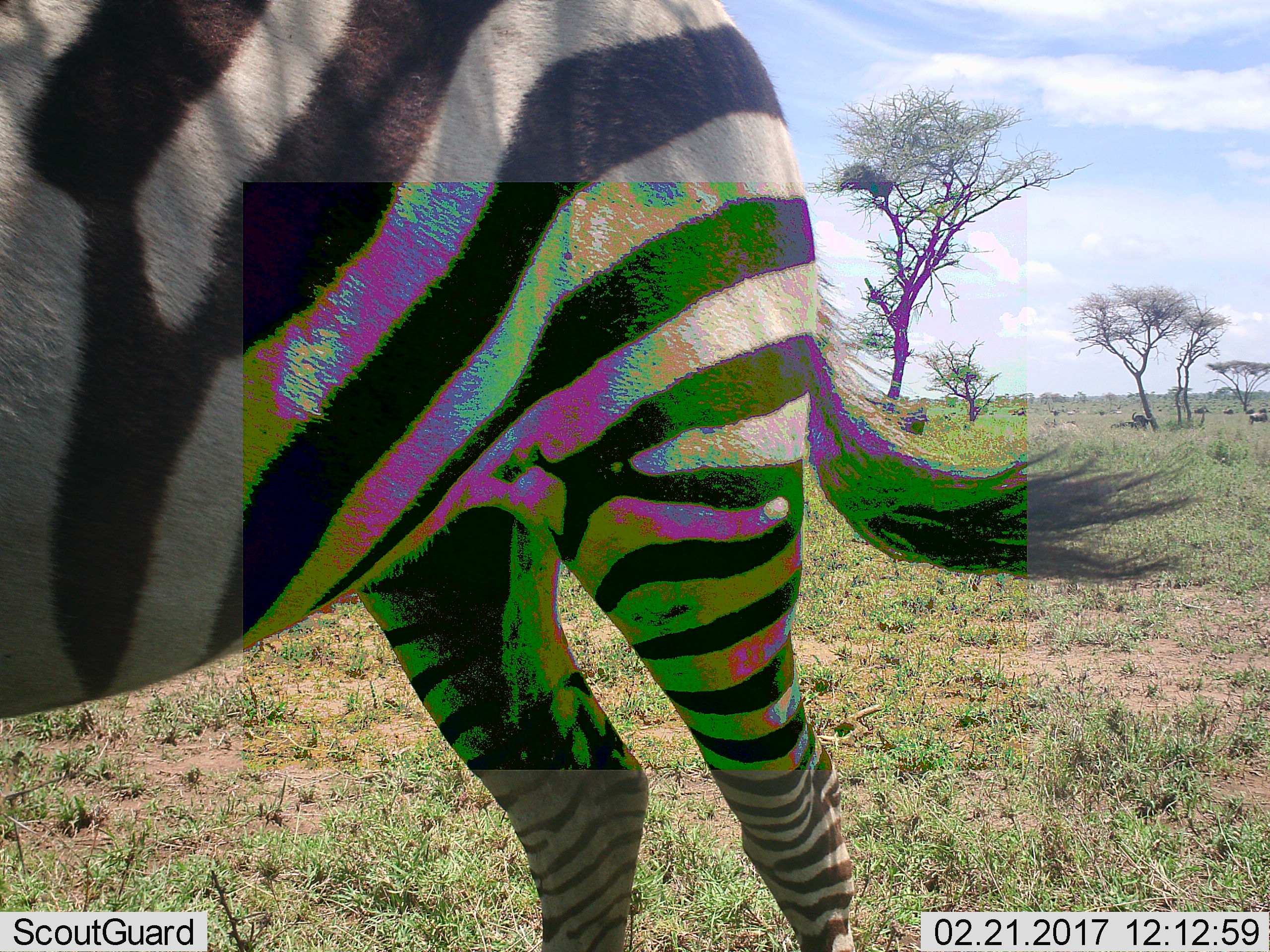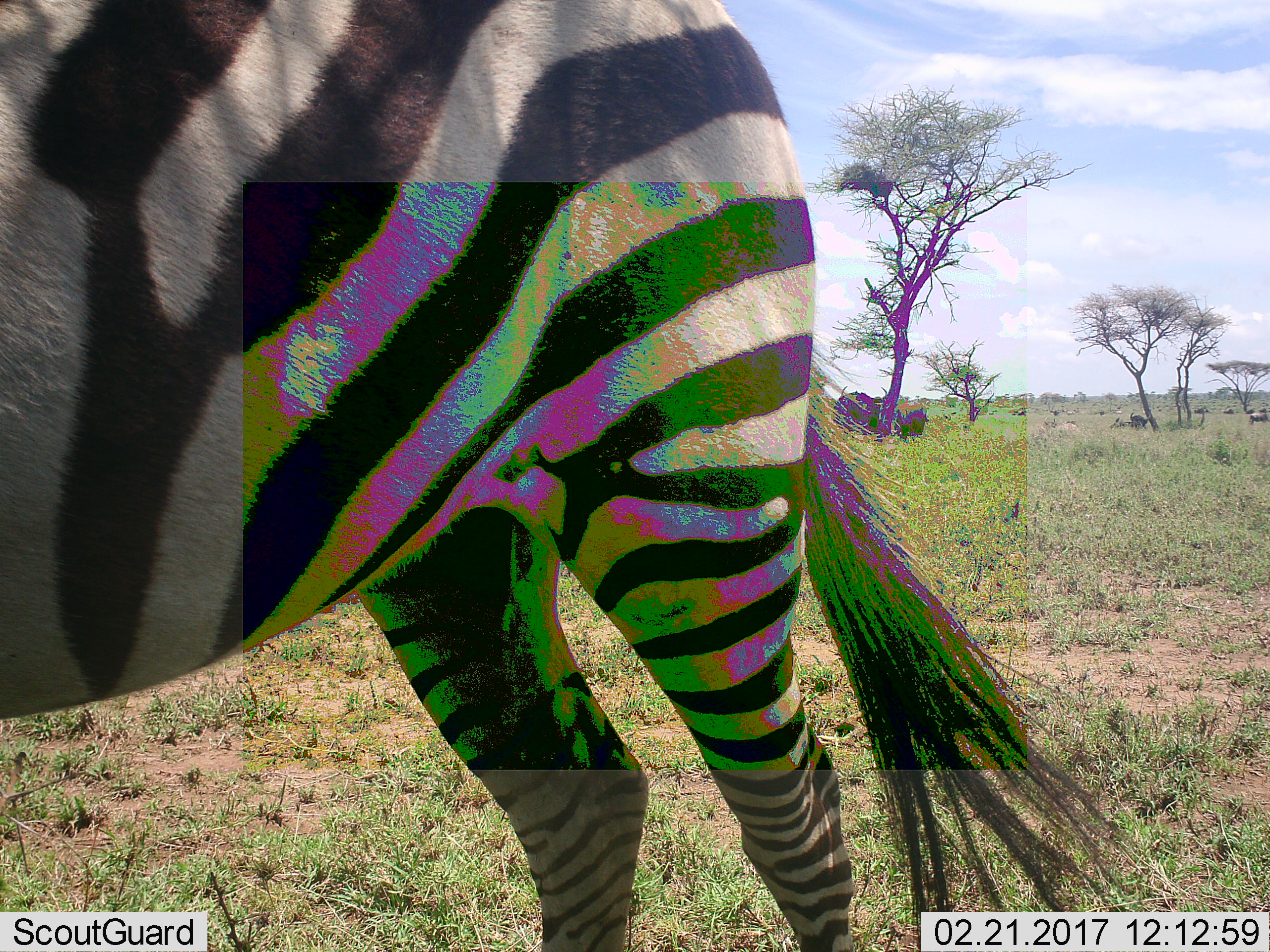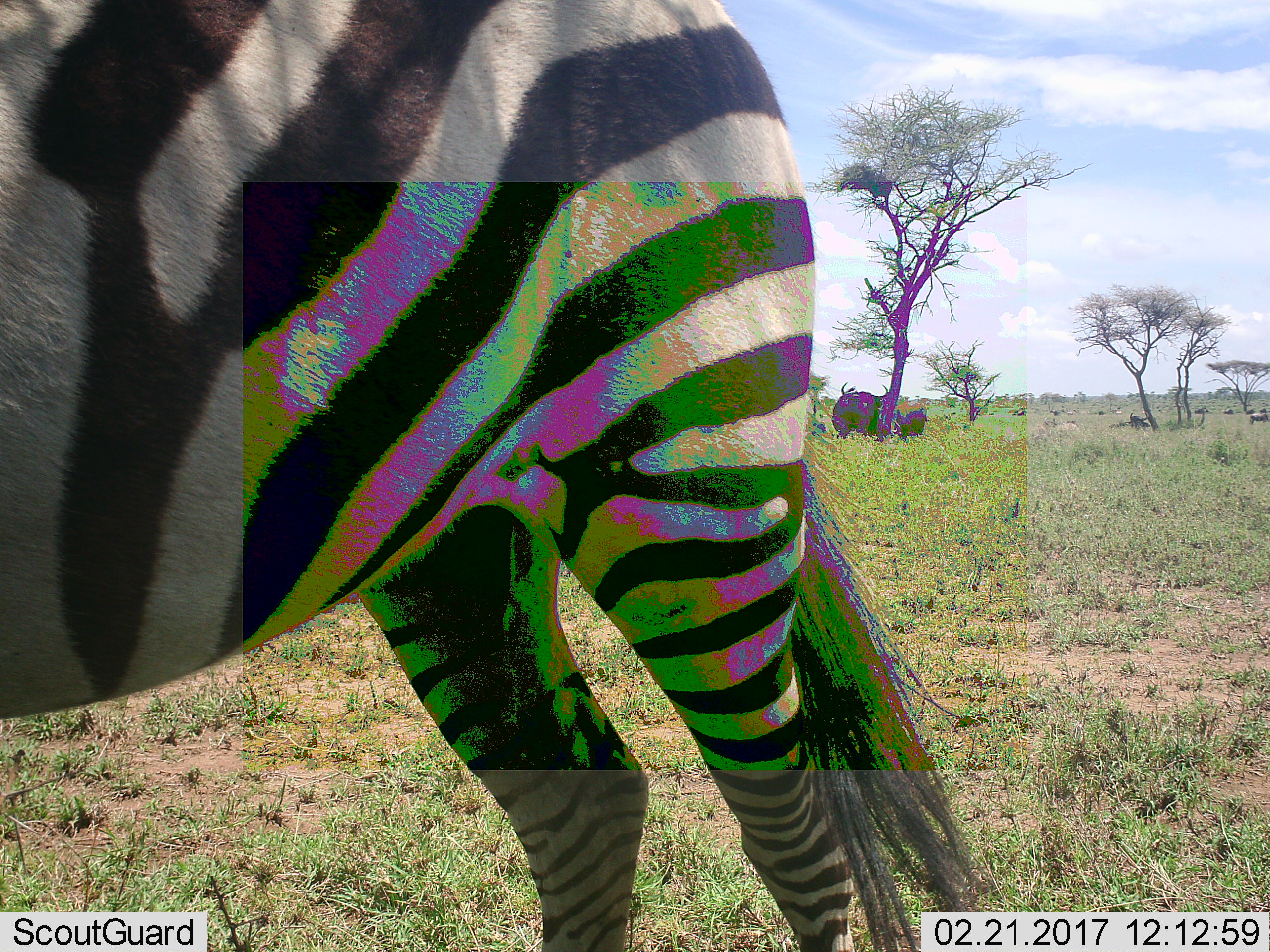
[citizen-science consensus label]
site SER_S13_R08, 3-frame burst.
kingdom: Animalia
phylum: Chordata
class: Mammalia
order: Perissodactyla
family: Equidae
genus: Equus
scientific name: Equus quagga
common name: plains zebra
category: zebraplains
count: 1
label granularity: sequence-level